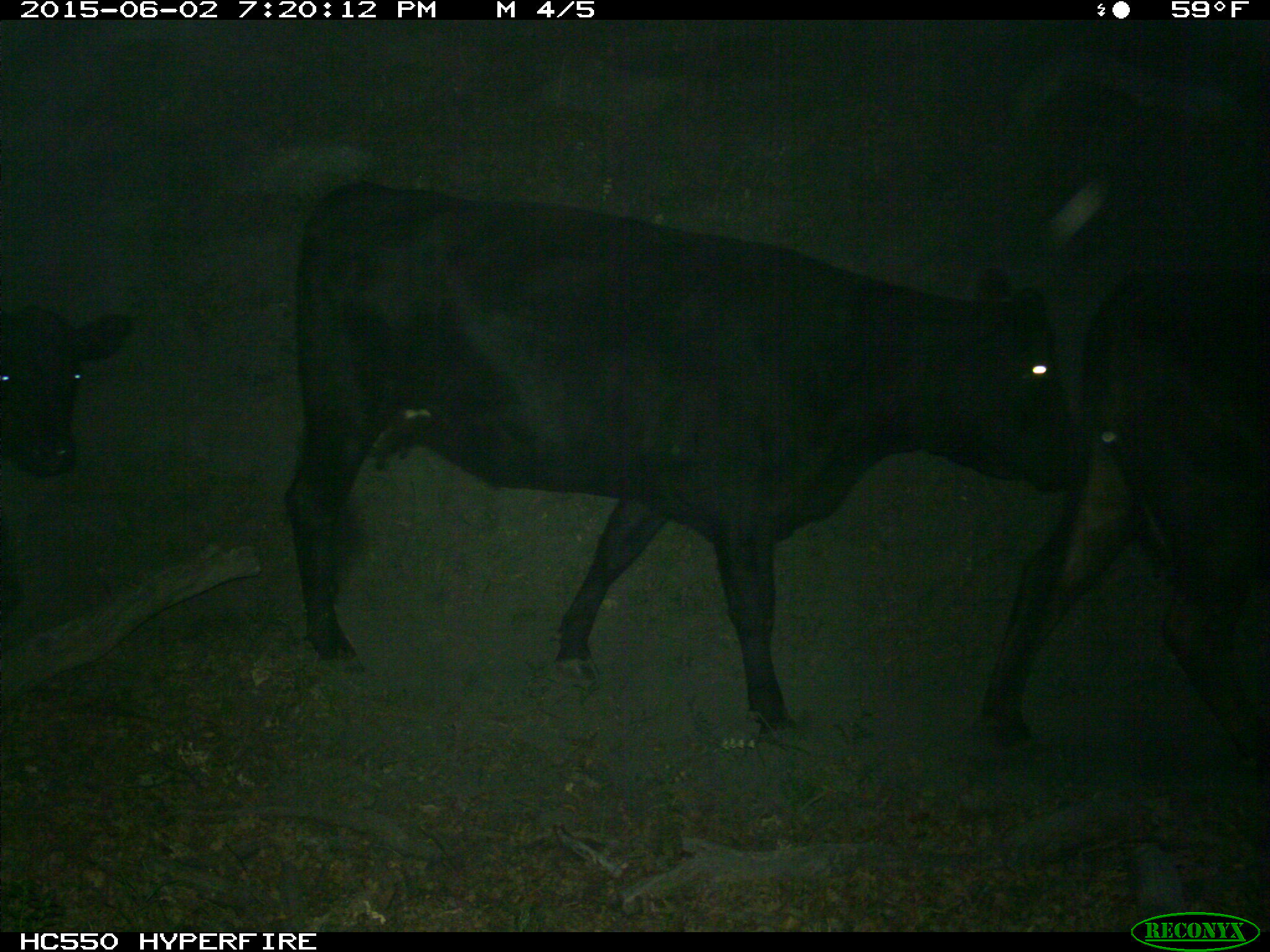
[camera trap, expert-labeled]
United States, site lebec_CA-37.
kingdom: Animalia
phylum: Chordata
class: Mammalia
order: Artiodactyla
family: Bovidae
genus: Bos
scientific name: Bos taurus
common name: domestic cow